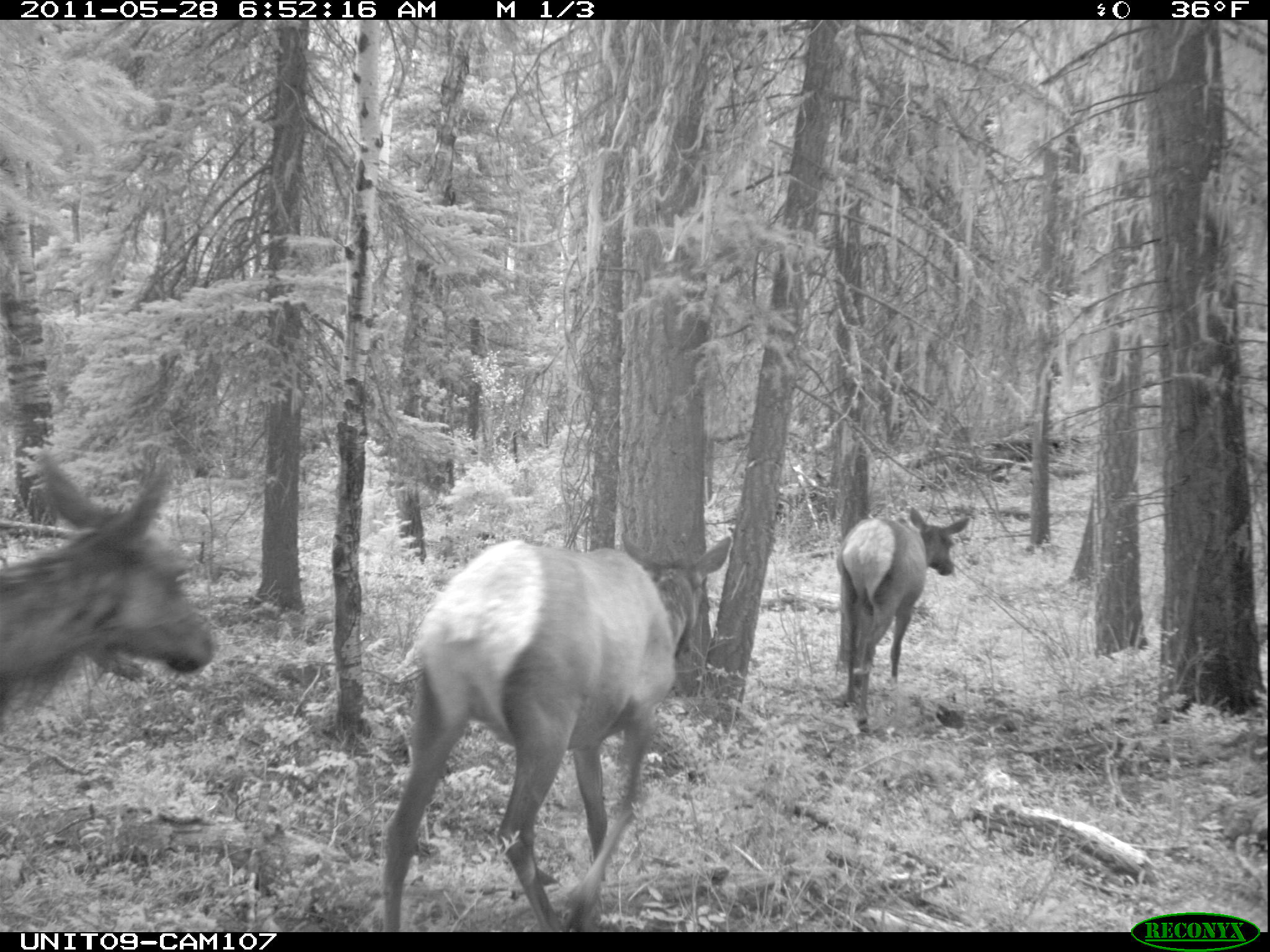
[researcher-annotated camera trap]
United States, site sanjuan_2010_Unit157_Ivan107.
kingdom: Animalia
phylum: Chordata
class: Mammalia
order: Artiodactyla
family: Cervidae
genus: Cervus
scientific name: Cervus elaphus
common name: red deer